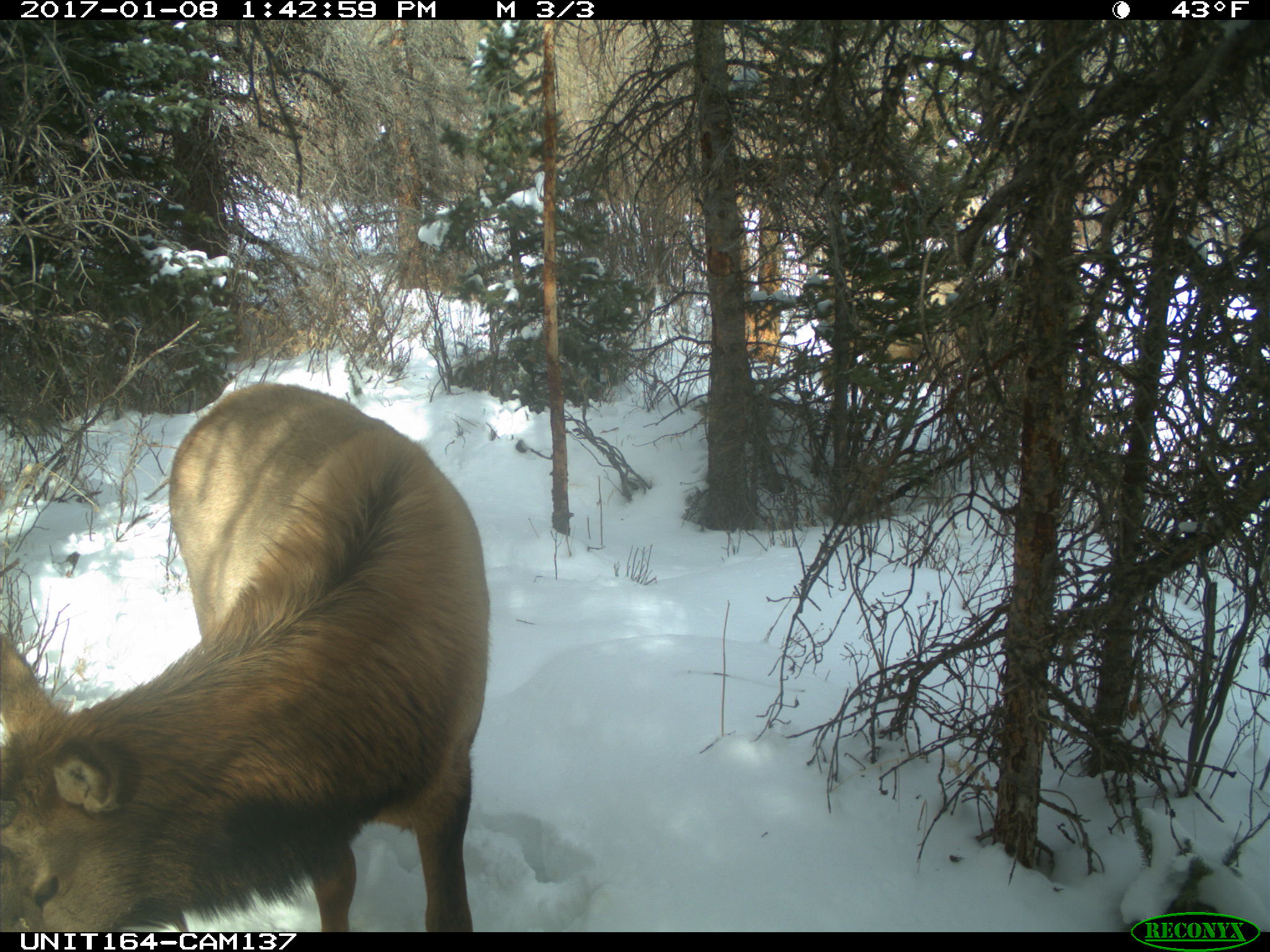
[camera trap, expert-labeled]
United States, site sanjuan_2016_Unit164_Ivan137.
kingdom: Animalia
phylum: Chordata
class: Mammalia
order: Artiodactyla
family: Cervidae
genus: Cervus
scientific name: Cervus elaphus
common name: red deer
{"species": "Cervus elaphus (red deer)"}